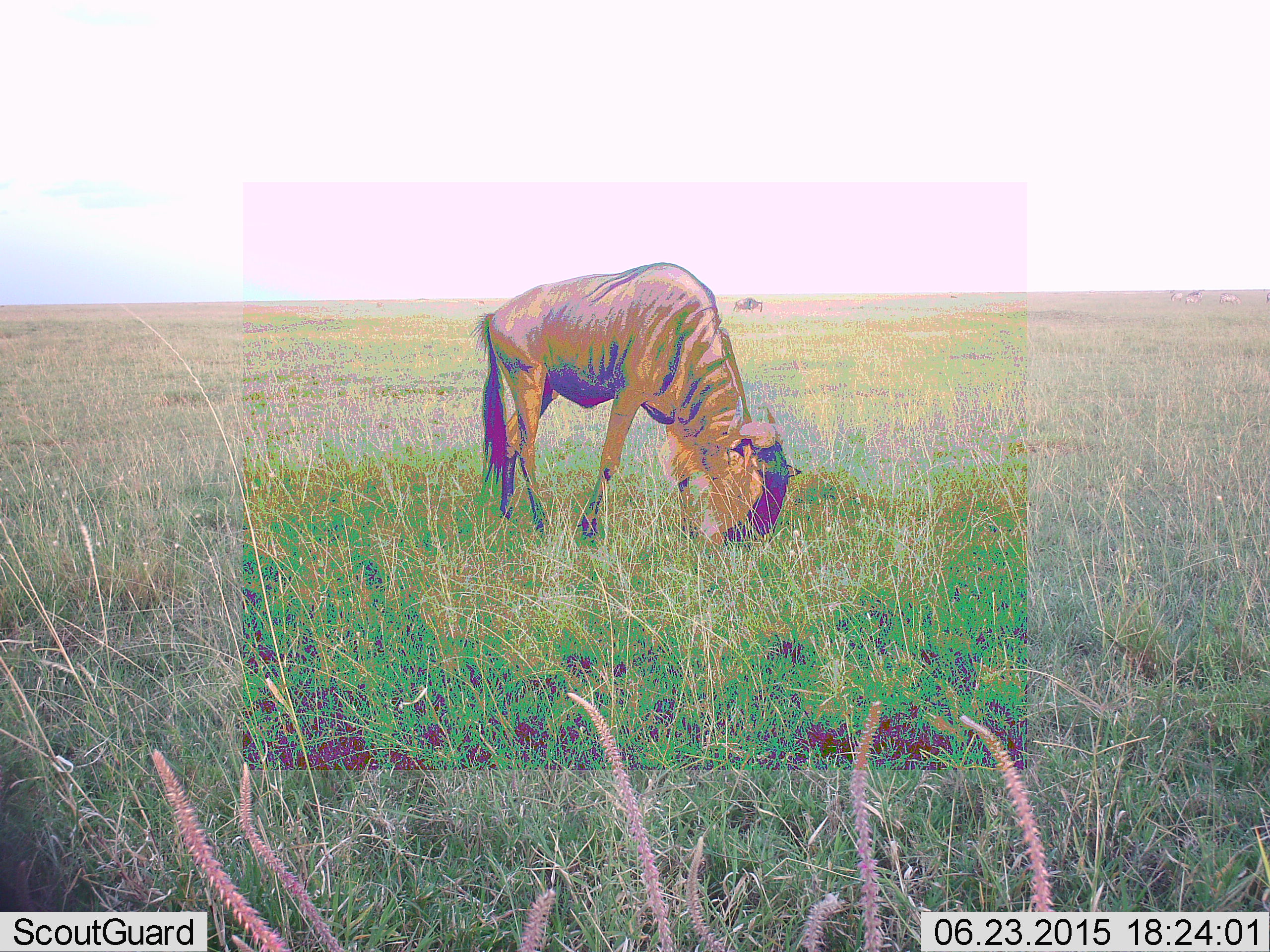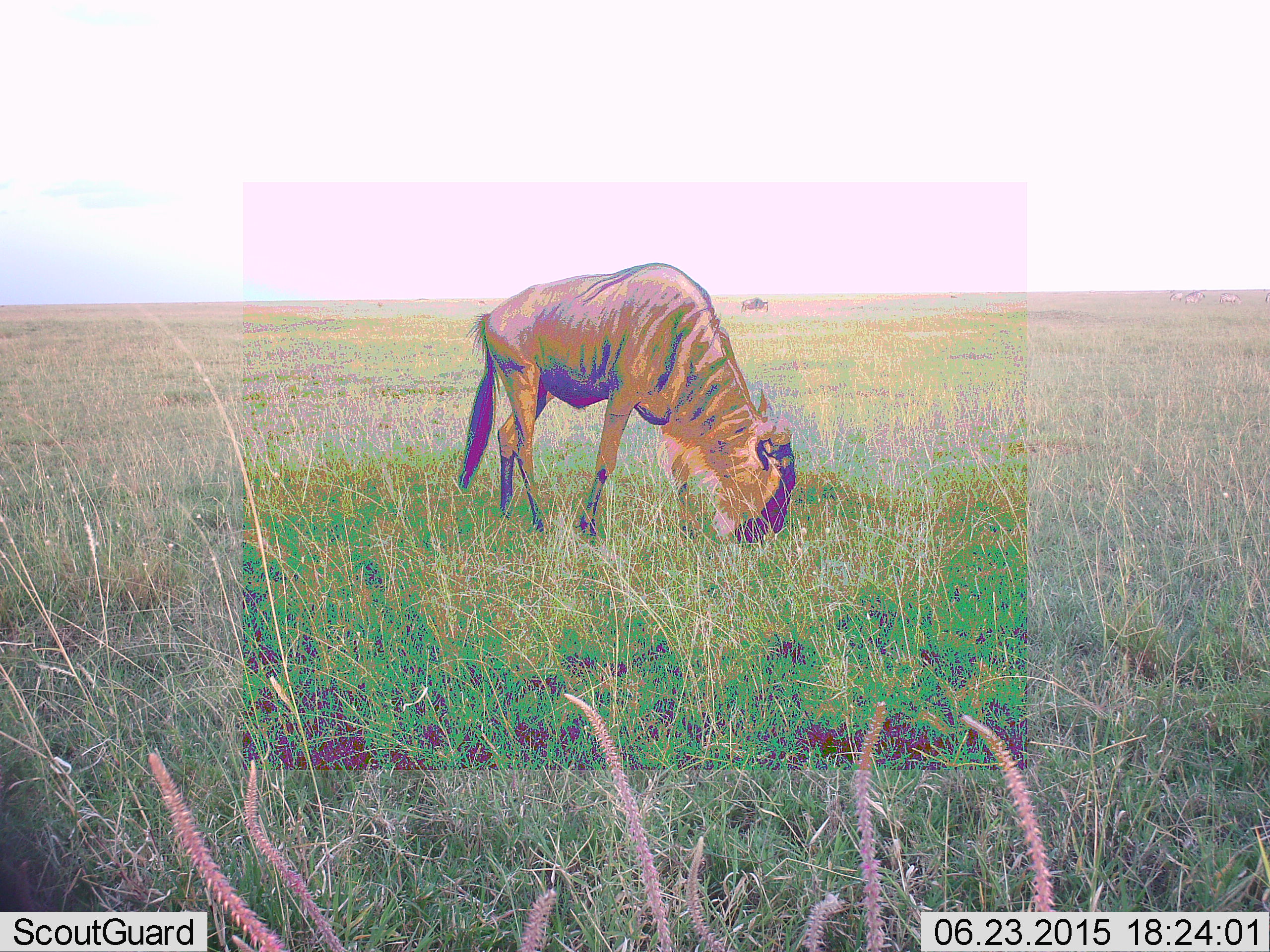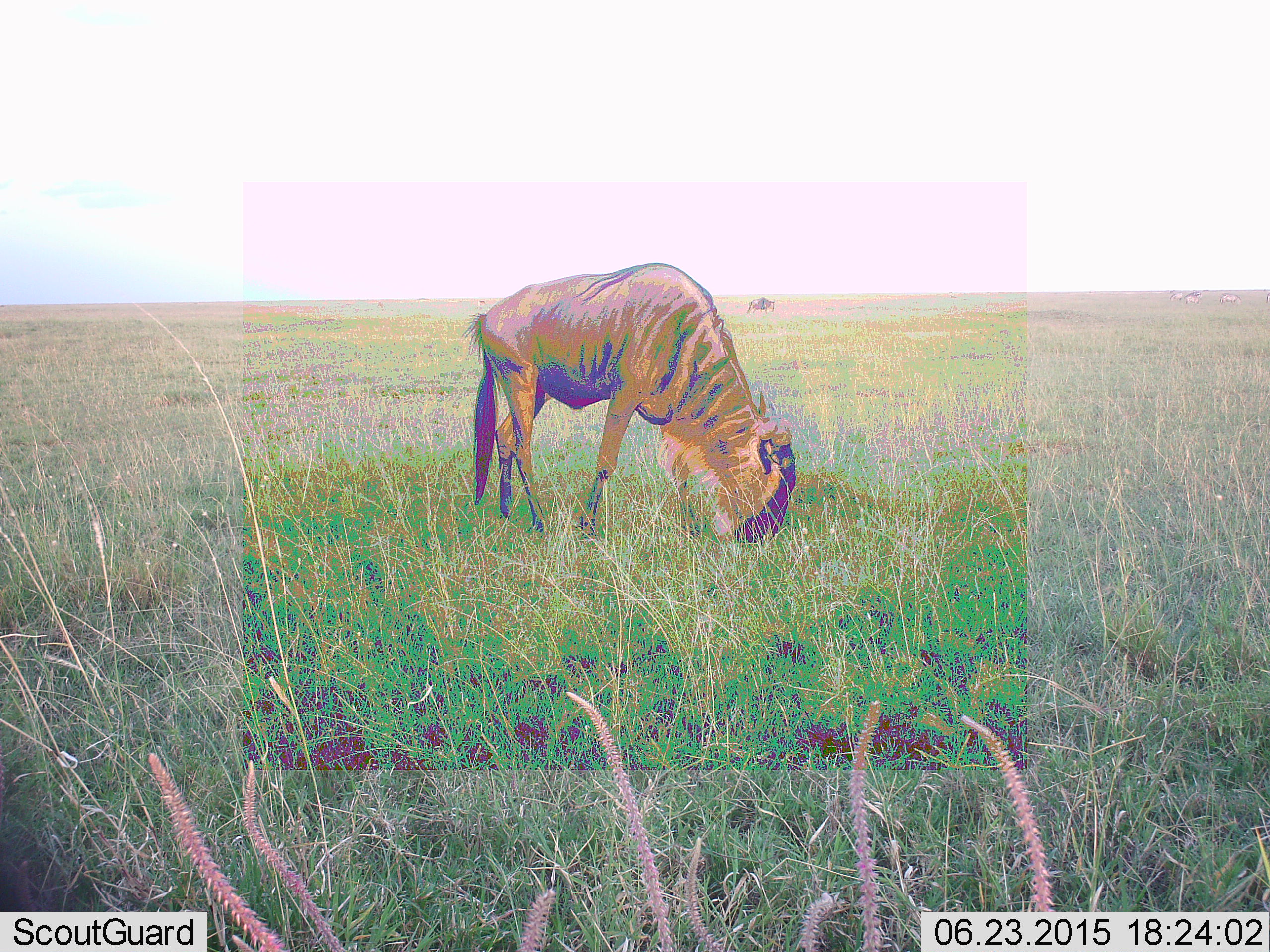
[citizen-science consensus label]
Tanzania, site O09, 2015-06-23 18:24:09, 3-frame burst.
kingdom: Animalia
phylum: Chordata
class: Mammalia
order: Artiodactyla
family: Bovidae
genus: Connochaetes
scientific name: Connochaetes taurinus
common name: blue wildebeest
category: wildebeest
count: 1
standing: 20%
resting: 0%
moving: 10%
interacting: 0%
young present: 0%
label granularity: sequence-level